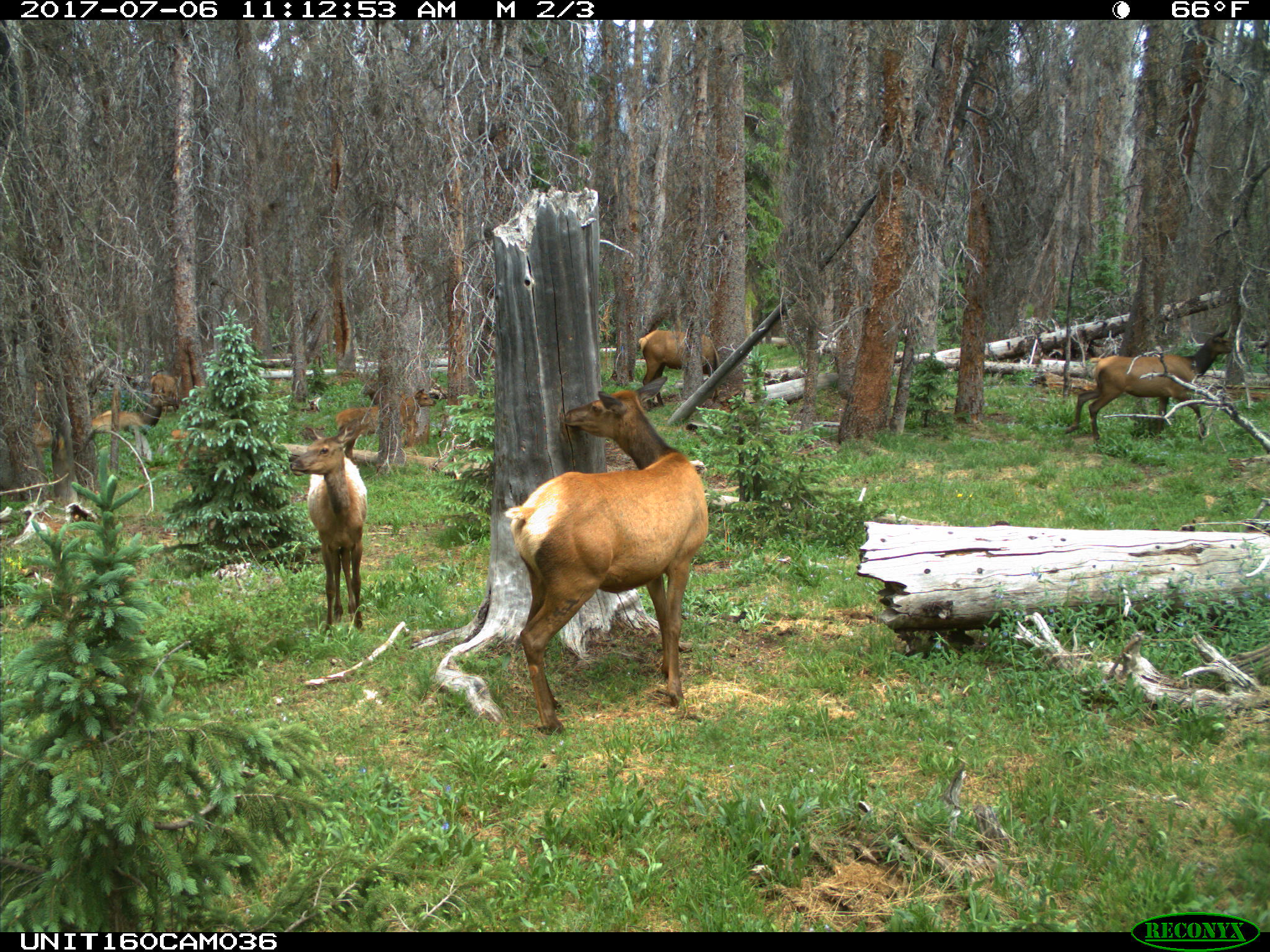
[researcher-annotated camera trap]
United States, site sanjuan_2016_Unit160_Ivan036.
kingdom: Animalia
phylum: Chordata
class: Mammalia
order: Artiodactyla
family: Cervidae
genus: Cervus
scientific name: Cervus elaphus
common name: red deer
Cervus elaphus (red deer).